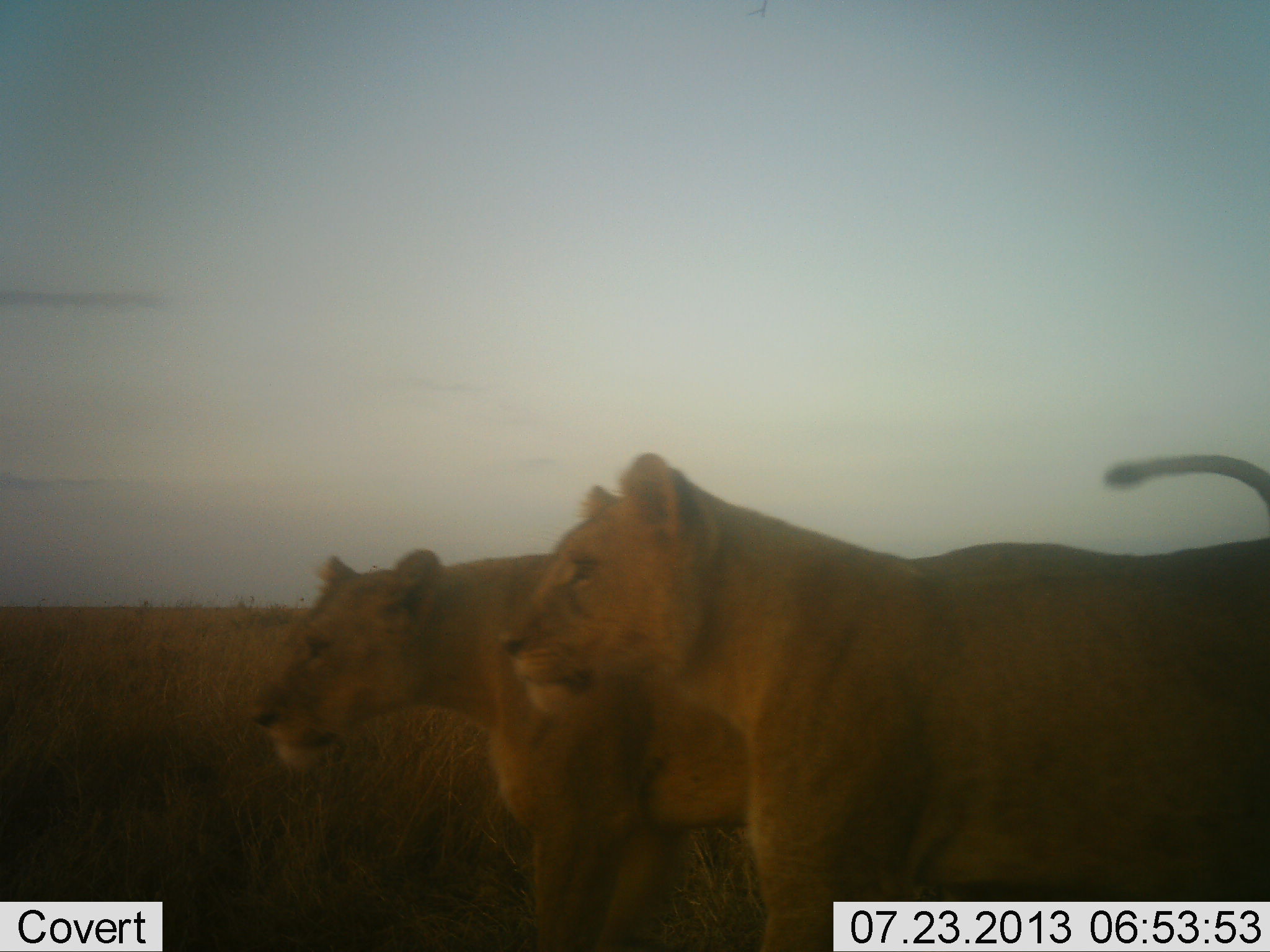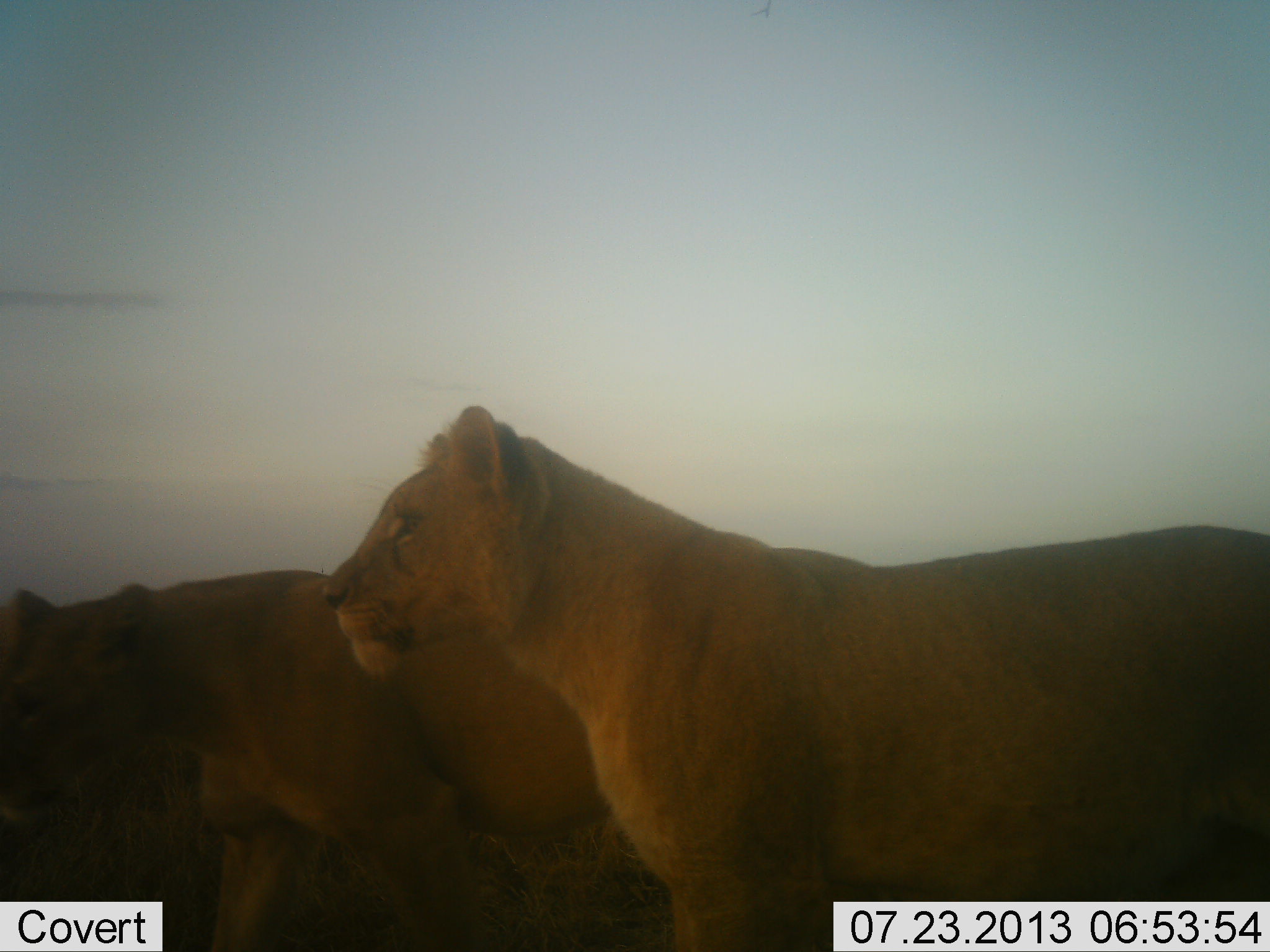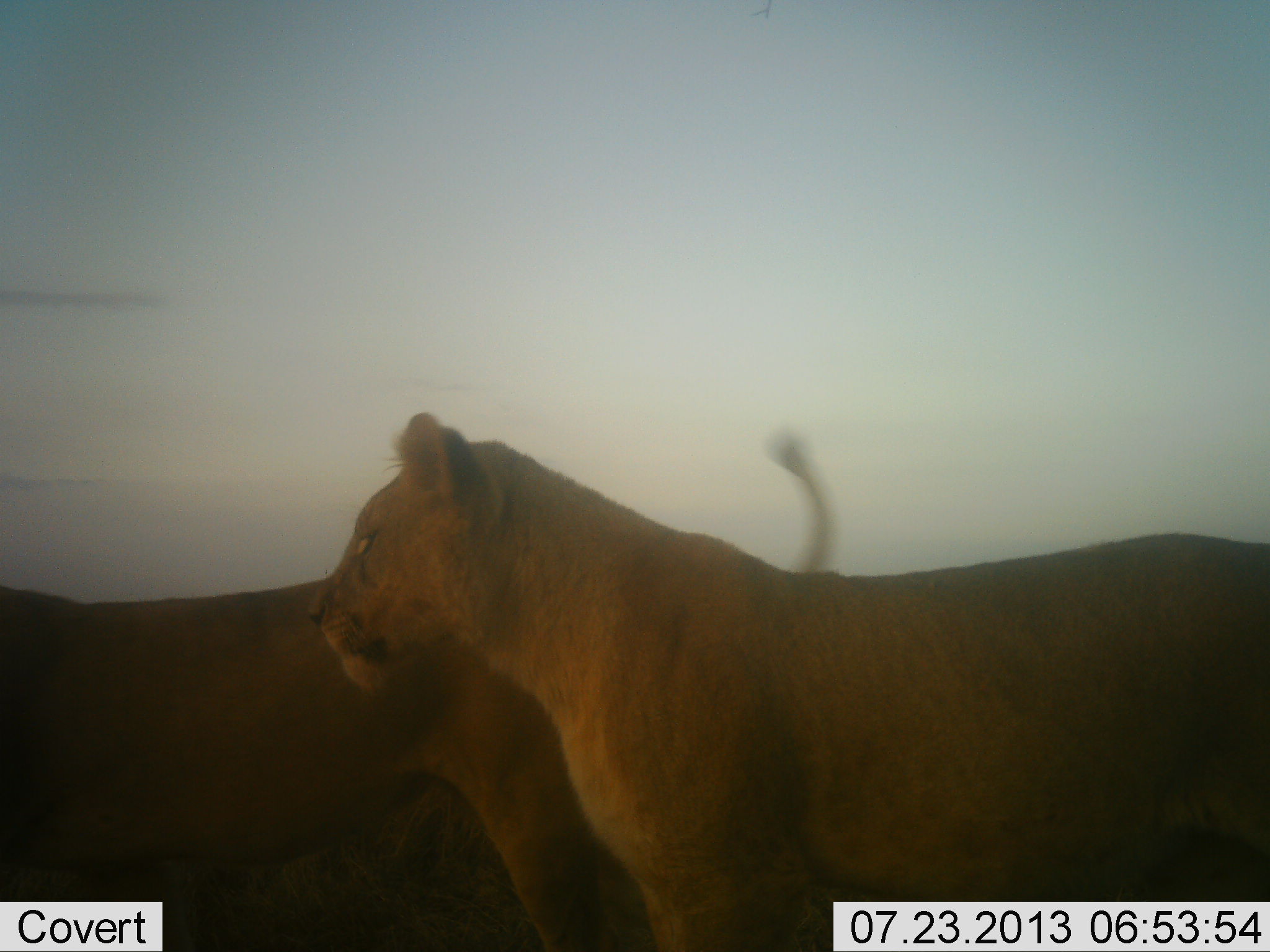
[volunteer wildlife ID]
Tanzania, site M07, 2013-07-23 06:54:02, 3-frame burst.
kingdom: Animalia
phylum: Chordata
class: Mammalia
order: Carnivora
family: Felidae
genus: Panthera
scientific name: Panthera leo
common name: lion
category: lionfemale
Lionfemale (lion) (Panthera leo), count 2. Behavior (volunteer vote fractions): standing 30%, resting 0%, moving 90%, interacting 0%. Young present (vote fraction): 0%. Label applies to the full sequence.